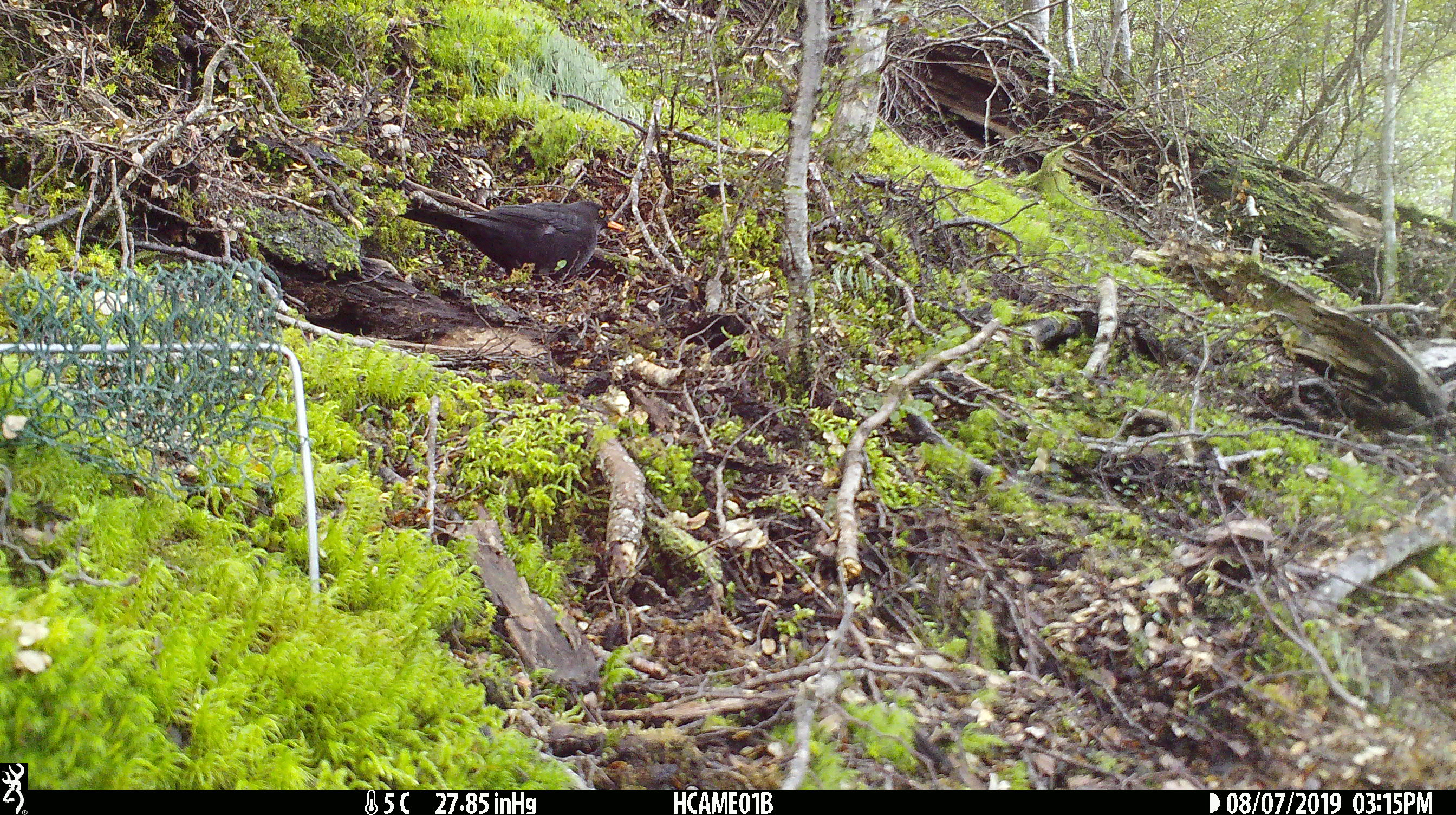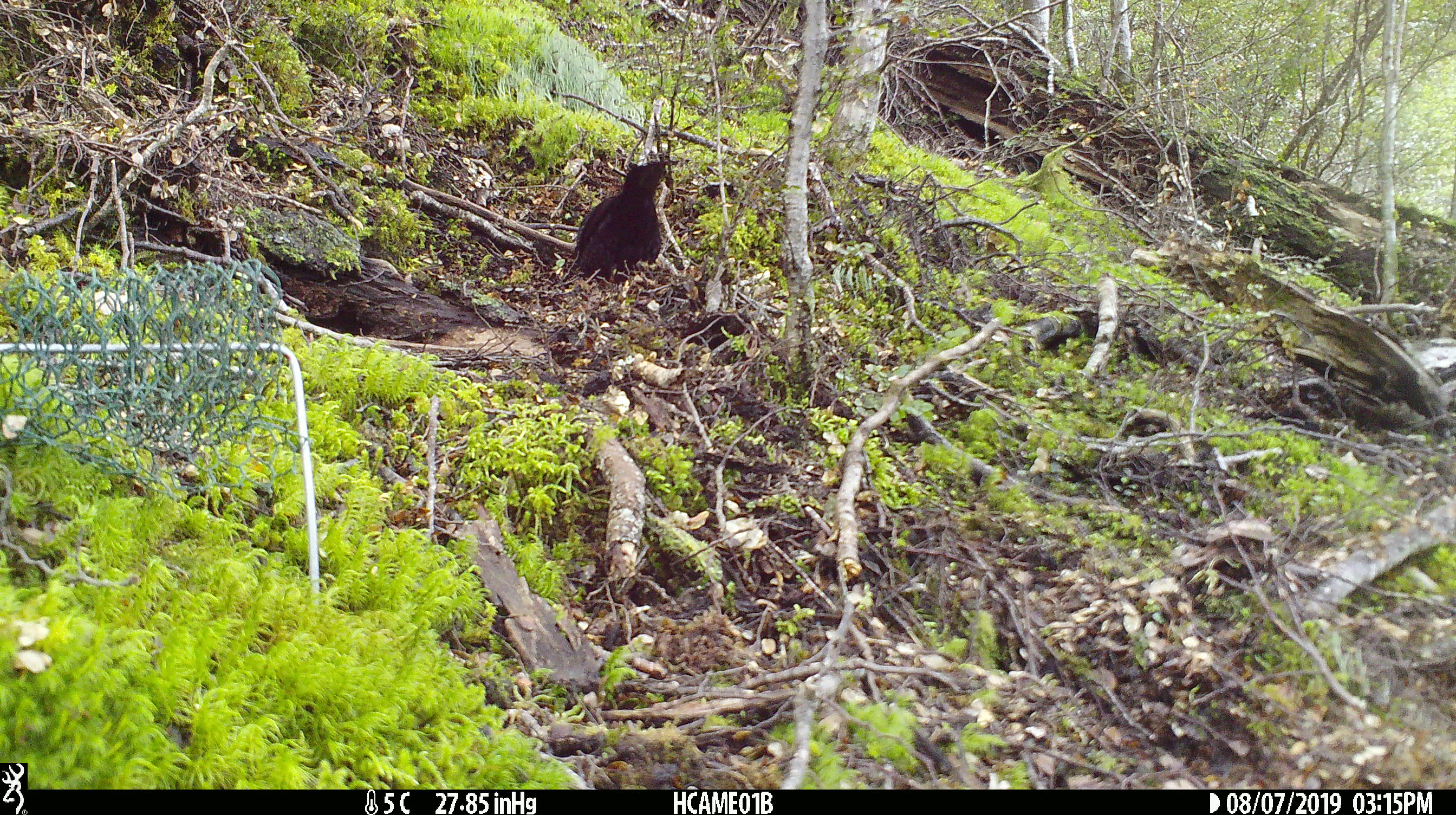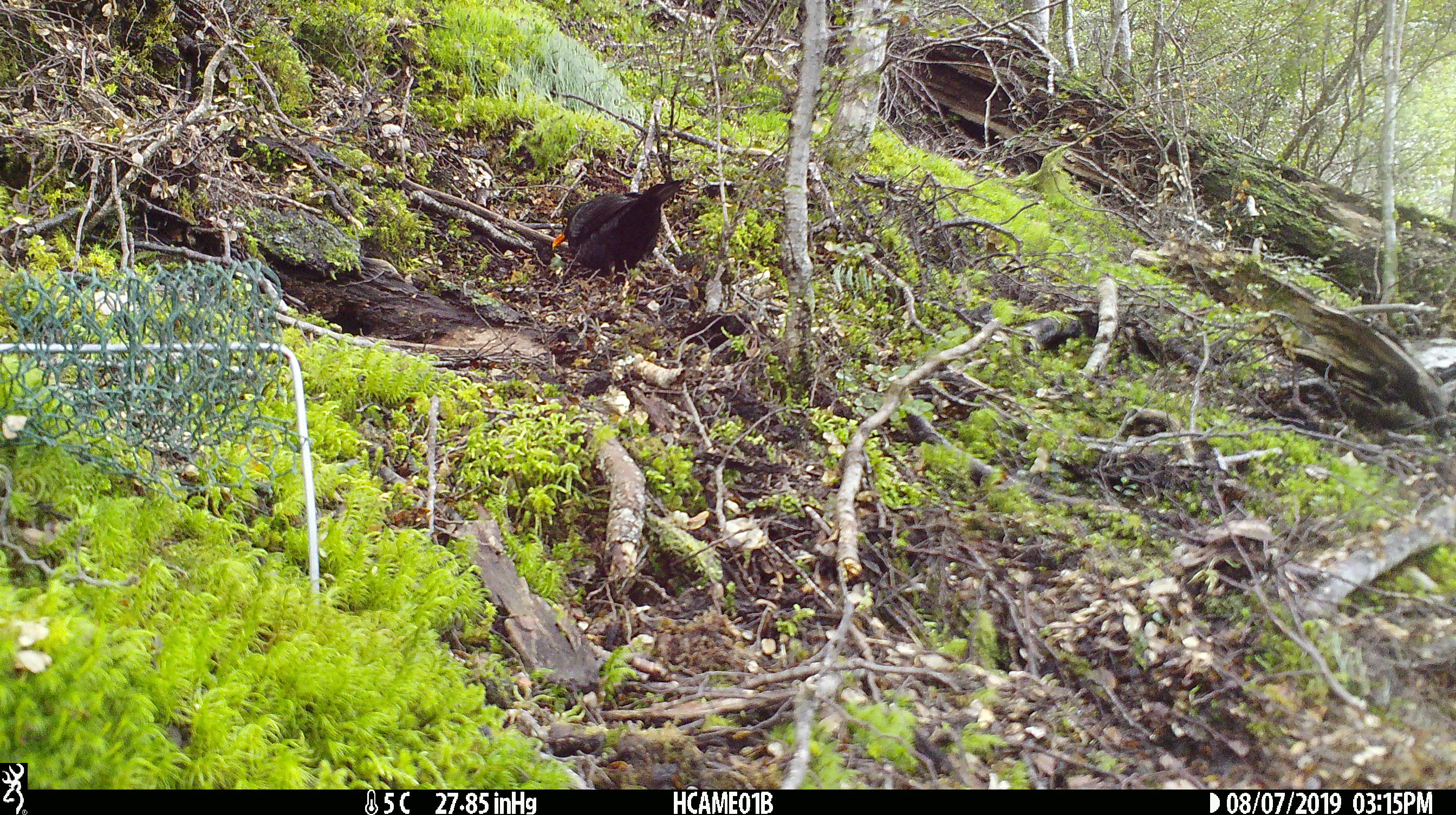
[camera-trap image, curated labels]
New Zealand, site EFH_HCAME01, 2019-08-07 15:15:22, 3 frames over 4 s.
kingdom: Animalia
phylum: Chordata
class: Aves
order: Passeriformes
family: Turdidae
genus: Turdus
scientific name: Turdus merula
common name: eurasian blackbird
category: blackbird